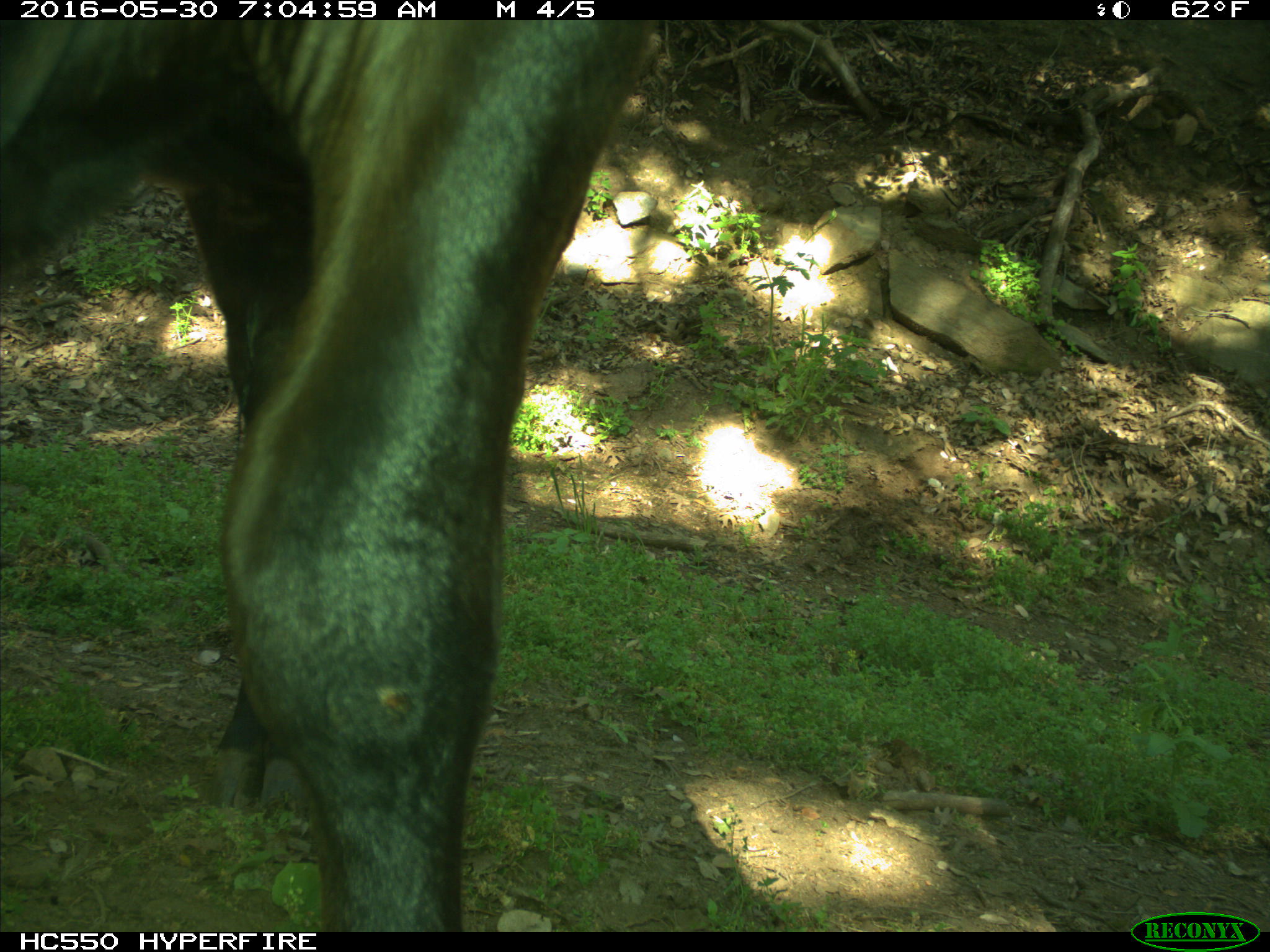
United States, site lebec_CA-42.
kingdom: Animalia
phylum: Chordata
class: Mammalia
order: Artiodactyla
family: Bovidae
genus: Bos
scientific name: Bos taurus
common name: domestic cow